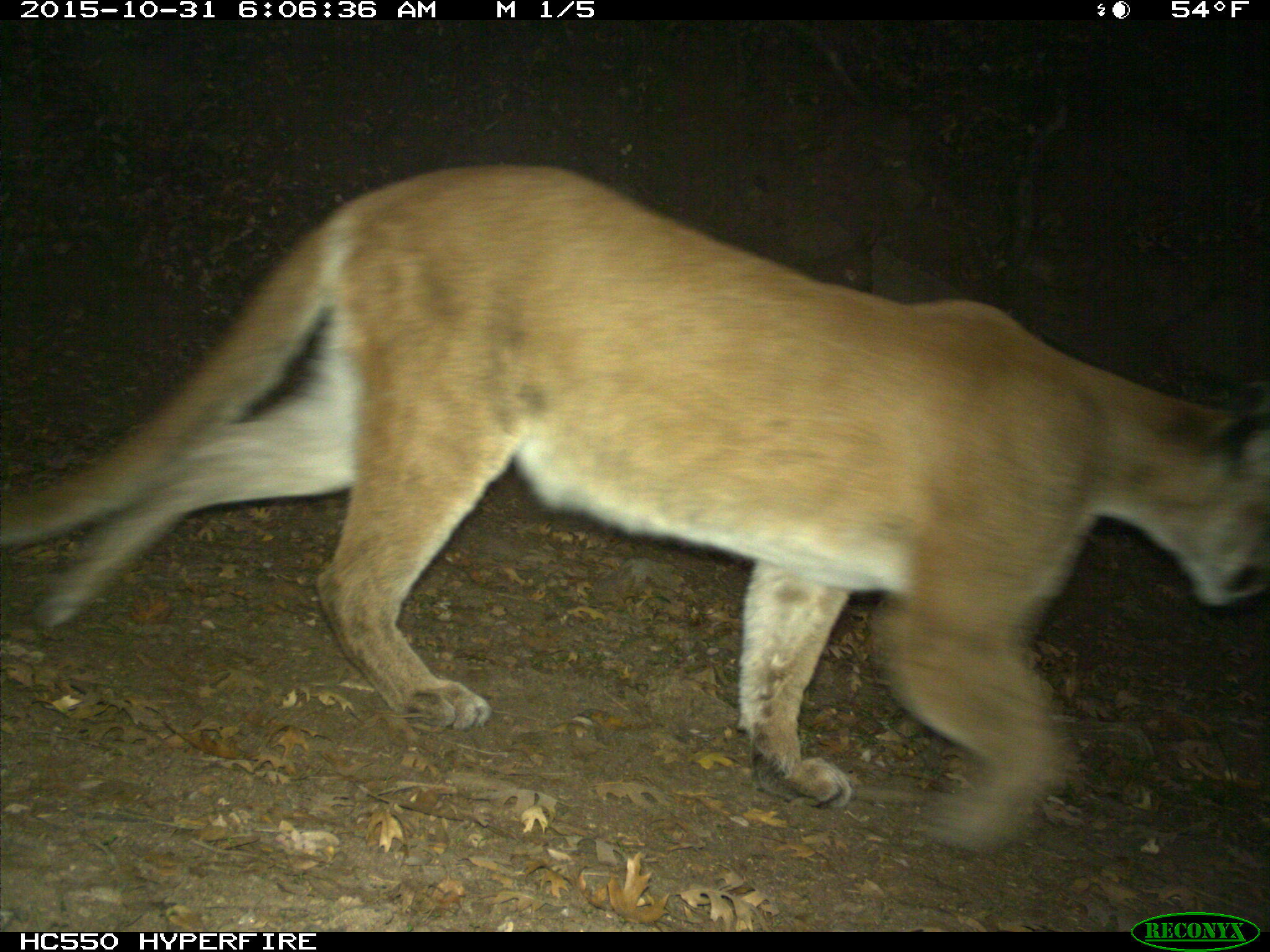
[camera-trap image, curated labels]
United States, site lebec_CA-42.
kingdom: Animalia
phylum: Chordata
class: Mammalia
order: Carnivora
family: Felidae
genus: Puma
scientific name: Puma concolor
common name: mountain lion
Puma concolor (mountain lion).